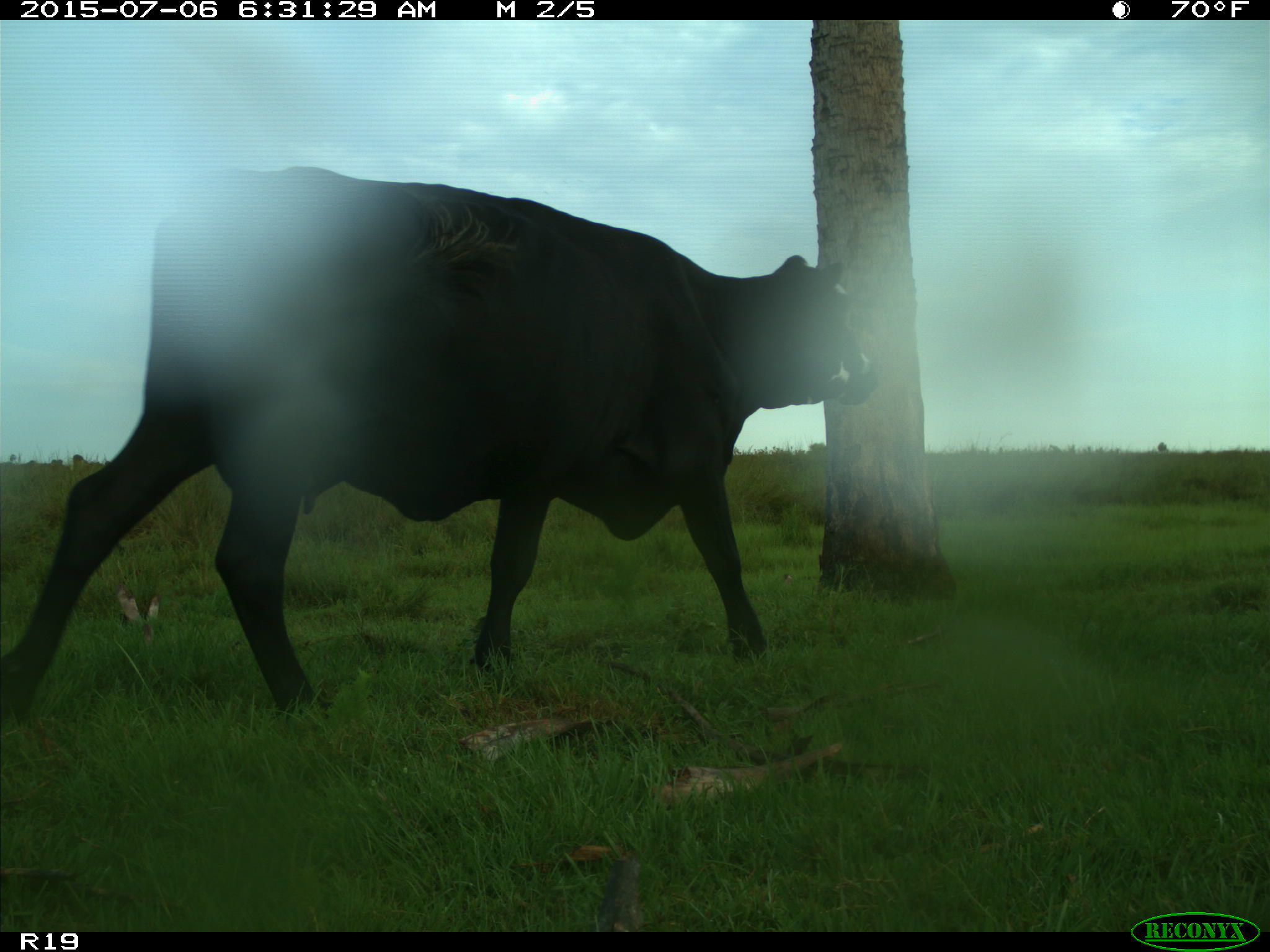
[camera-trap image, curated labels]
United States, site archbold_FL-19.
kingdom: Animalia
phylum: Chordata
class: Mammalia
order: Artiodactyla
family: Bovidae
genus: Bos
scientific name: Bos taurus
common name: domestic cow